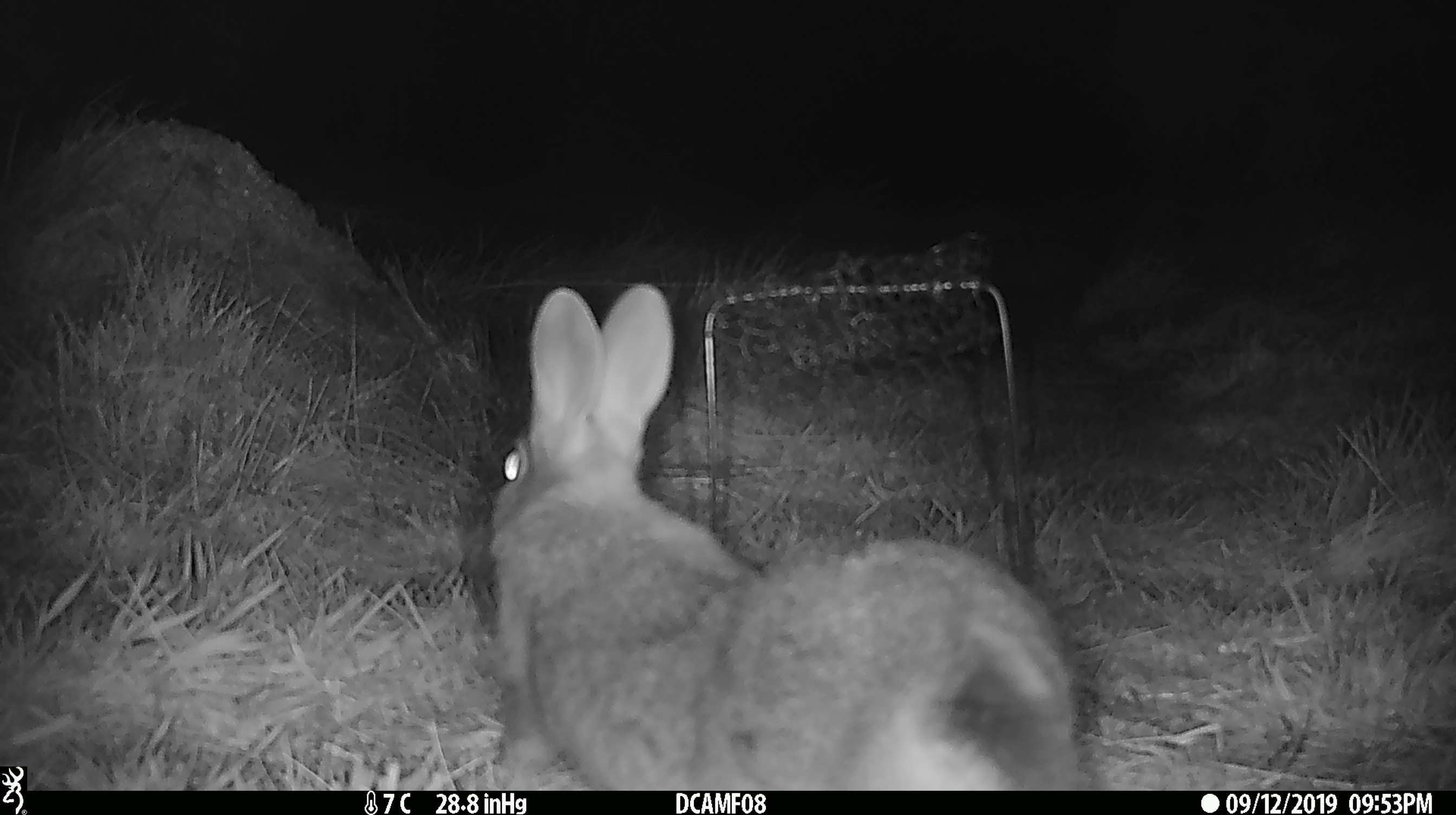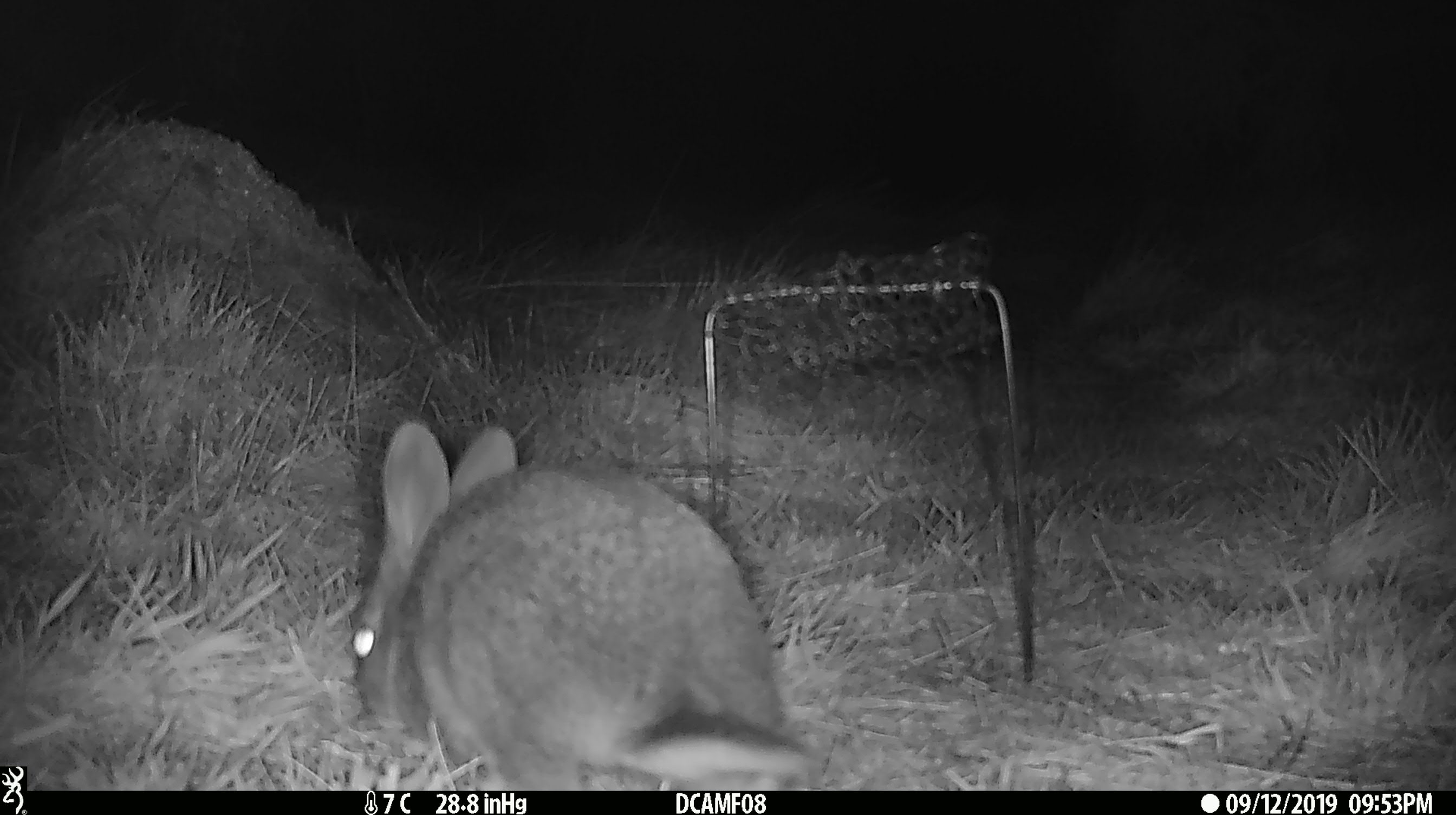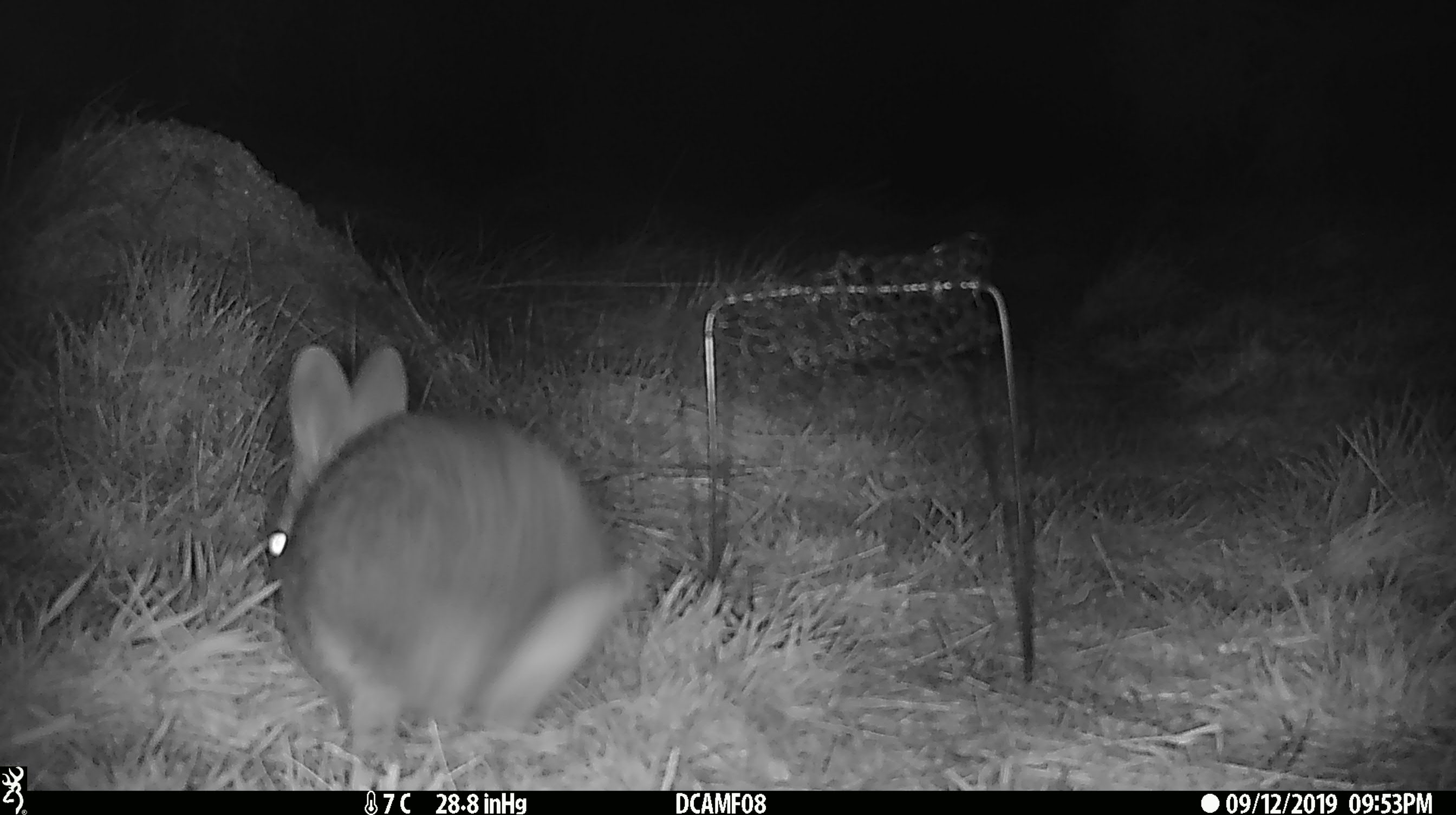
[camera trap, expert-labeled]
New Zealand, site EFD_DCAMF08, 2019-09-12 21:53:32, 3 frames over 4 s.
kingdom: Animalia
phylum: Chordata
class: Mammalia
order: Lagomorpha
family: Leporidae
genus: Oryctolagus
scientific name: Oryctolagus cuniculus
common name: european rabbit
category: rabbit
Rabbit (european rabbit) (Oryctolagus cuniculus).